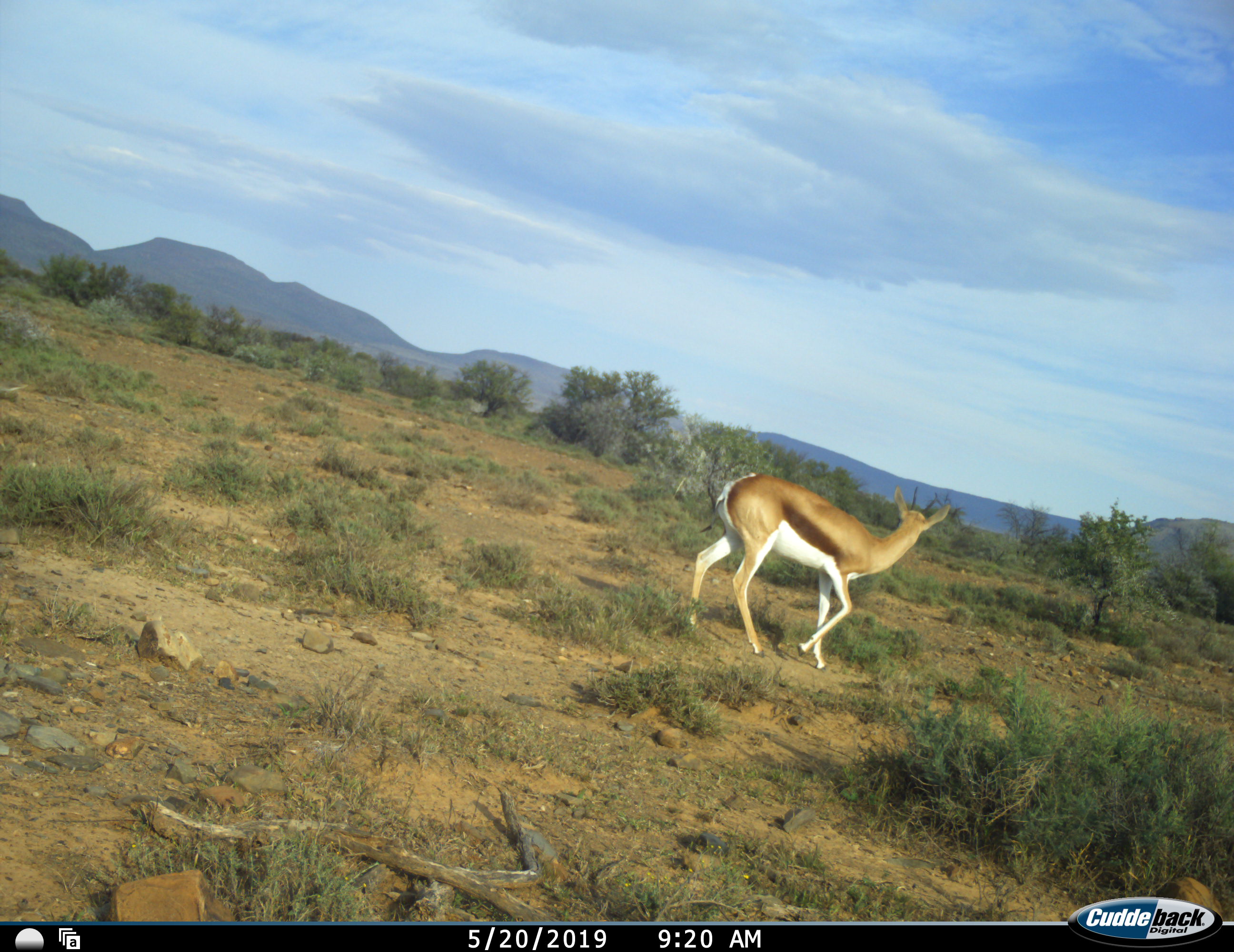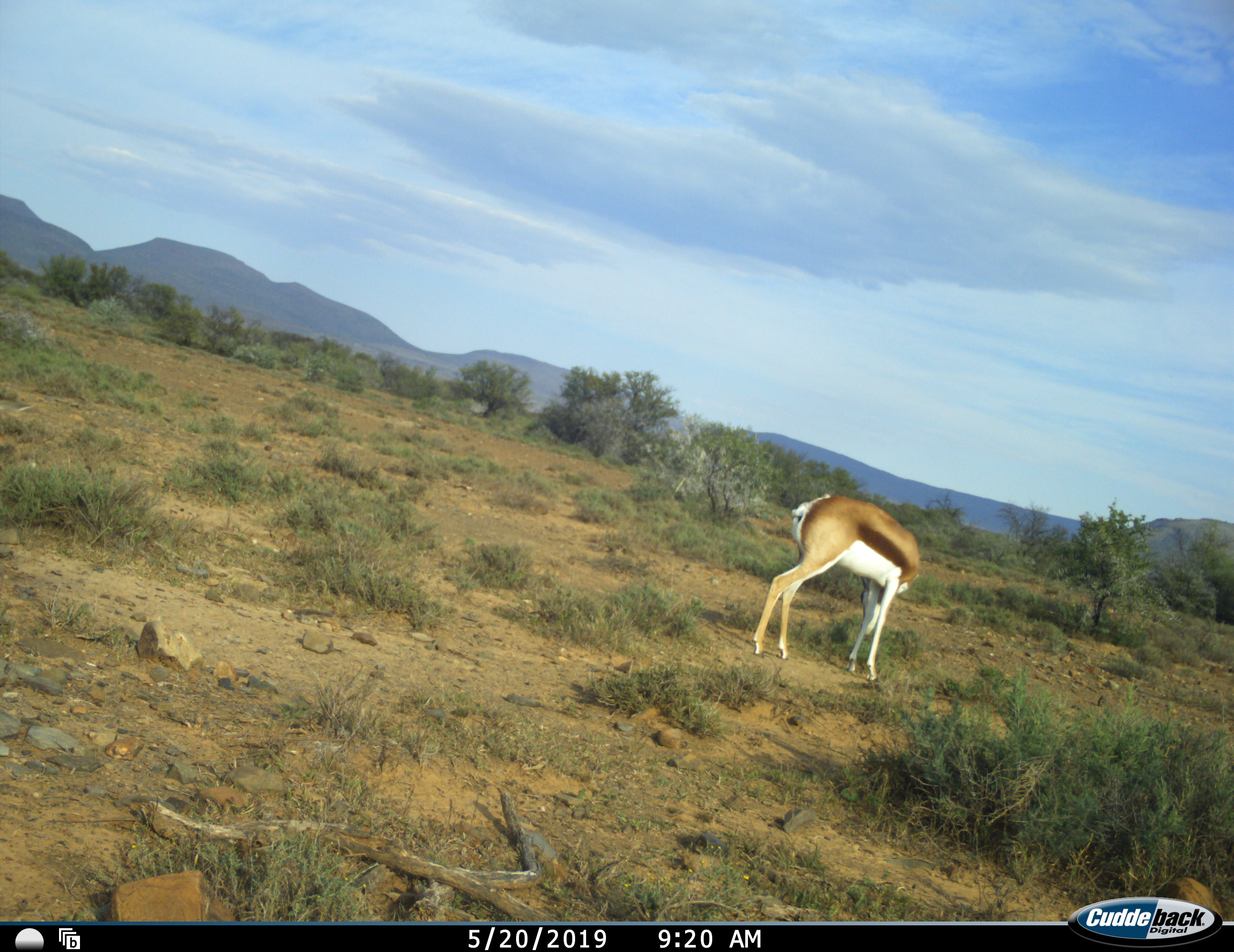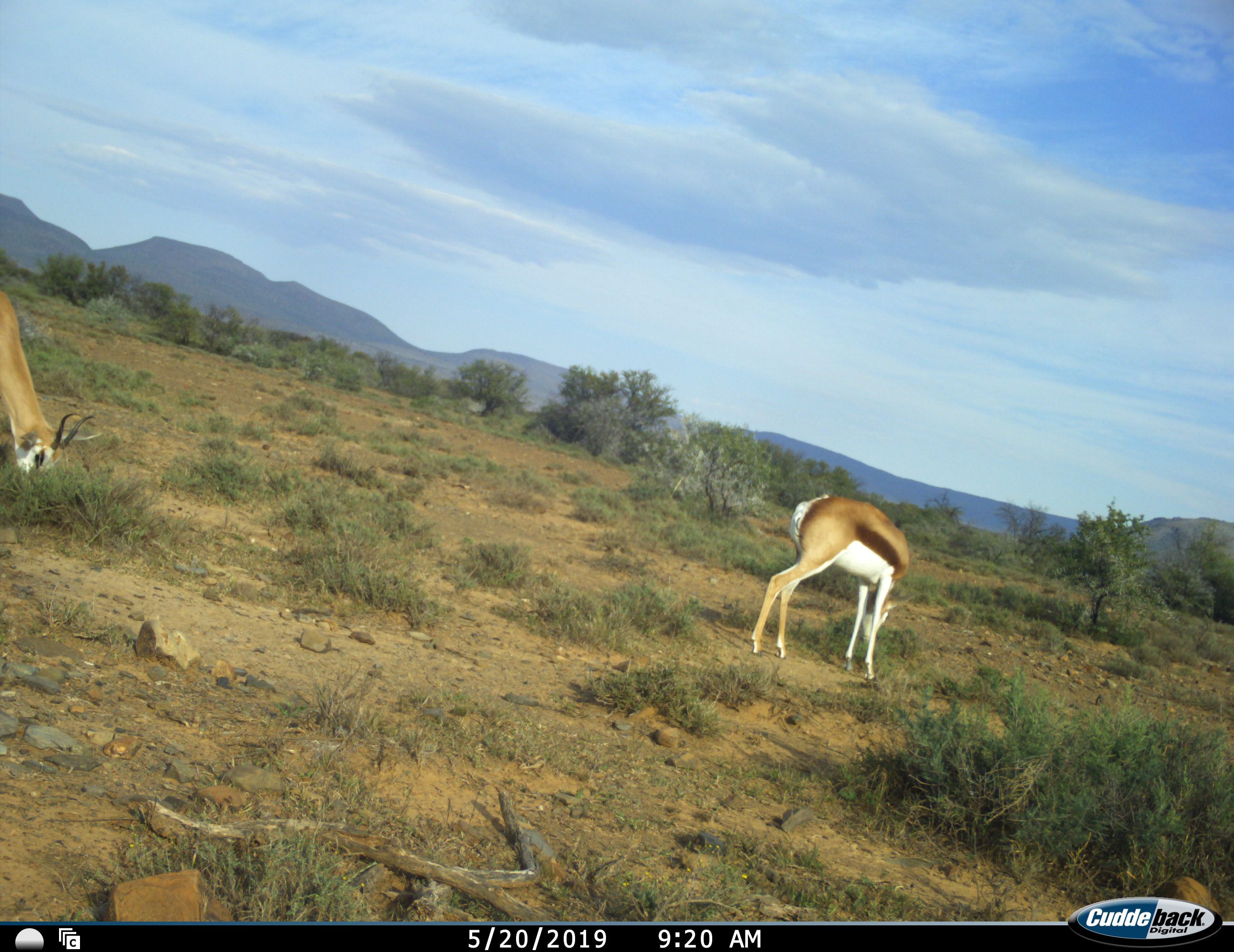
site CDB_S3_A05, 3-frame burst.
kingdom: Animalia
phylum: Chordata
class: Mammalia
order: Artiodactyla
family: Bovidae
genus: Antidorcas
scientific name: Antidorcas marsupialis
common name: springbok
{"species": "springbok (Antidorcas marsupialis)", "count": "2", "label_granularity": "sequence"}